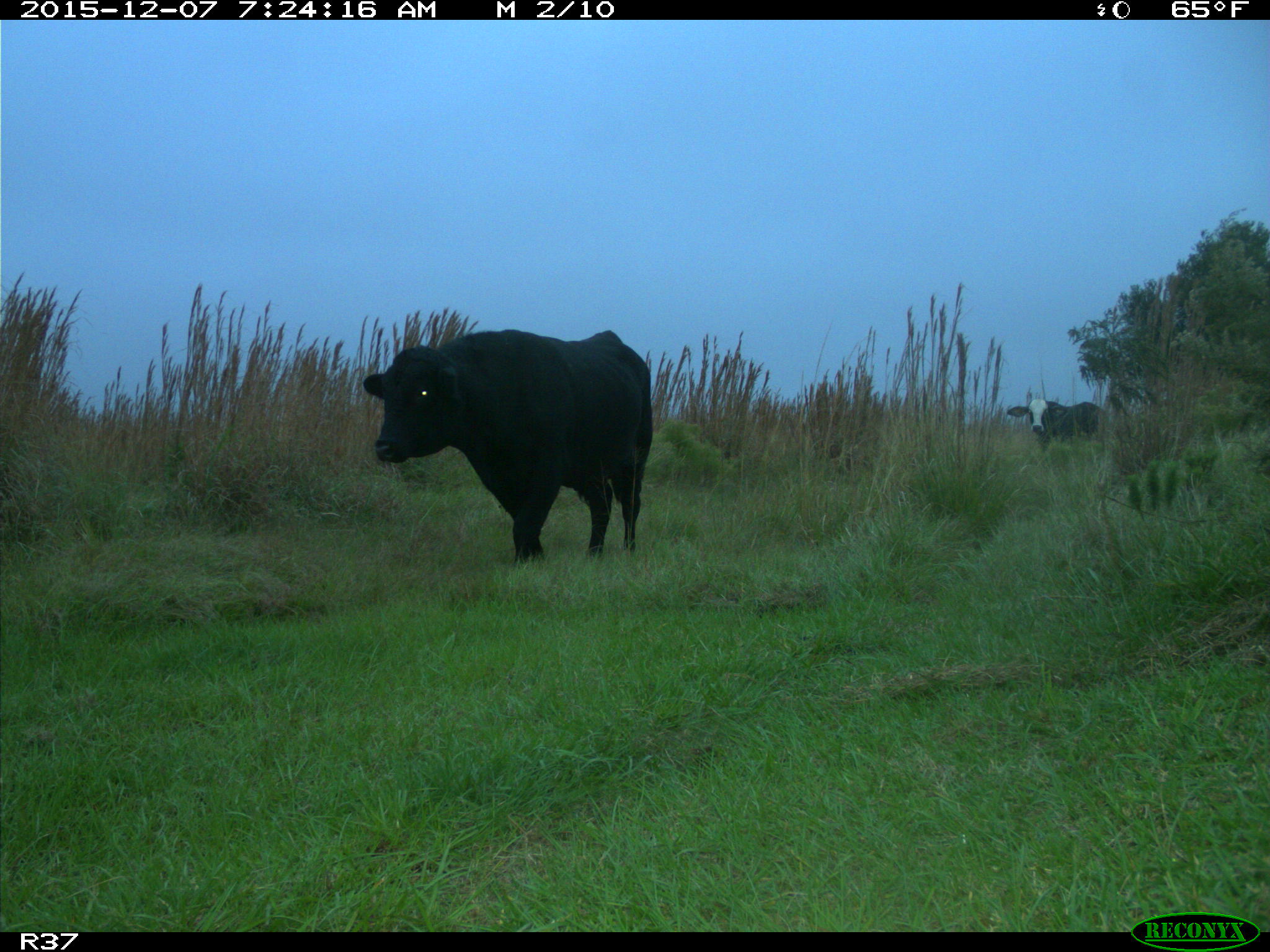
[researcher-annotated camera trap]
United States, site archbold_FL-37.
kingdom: Animalia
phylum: Chordata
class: Mammalia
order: Artiodactyla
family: Bovidae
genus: Bos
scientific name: Bos taurus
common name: domestic cow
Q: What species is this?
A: Bos taurus (domestic cow).